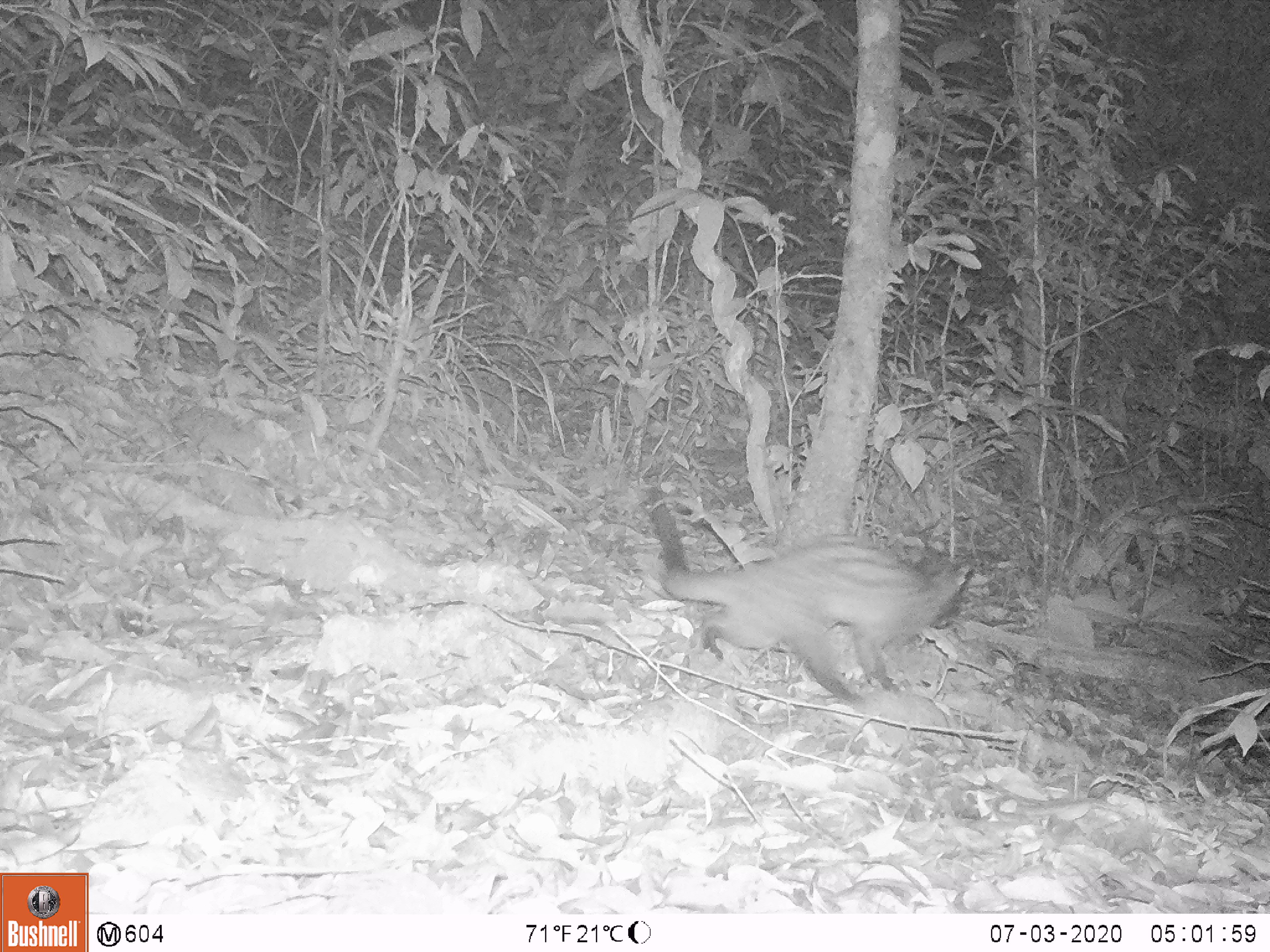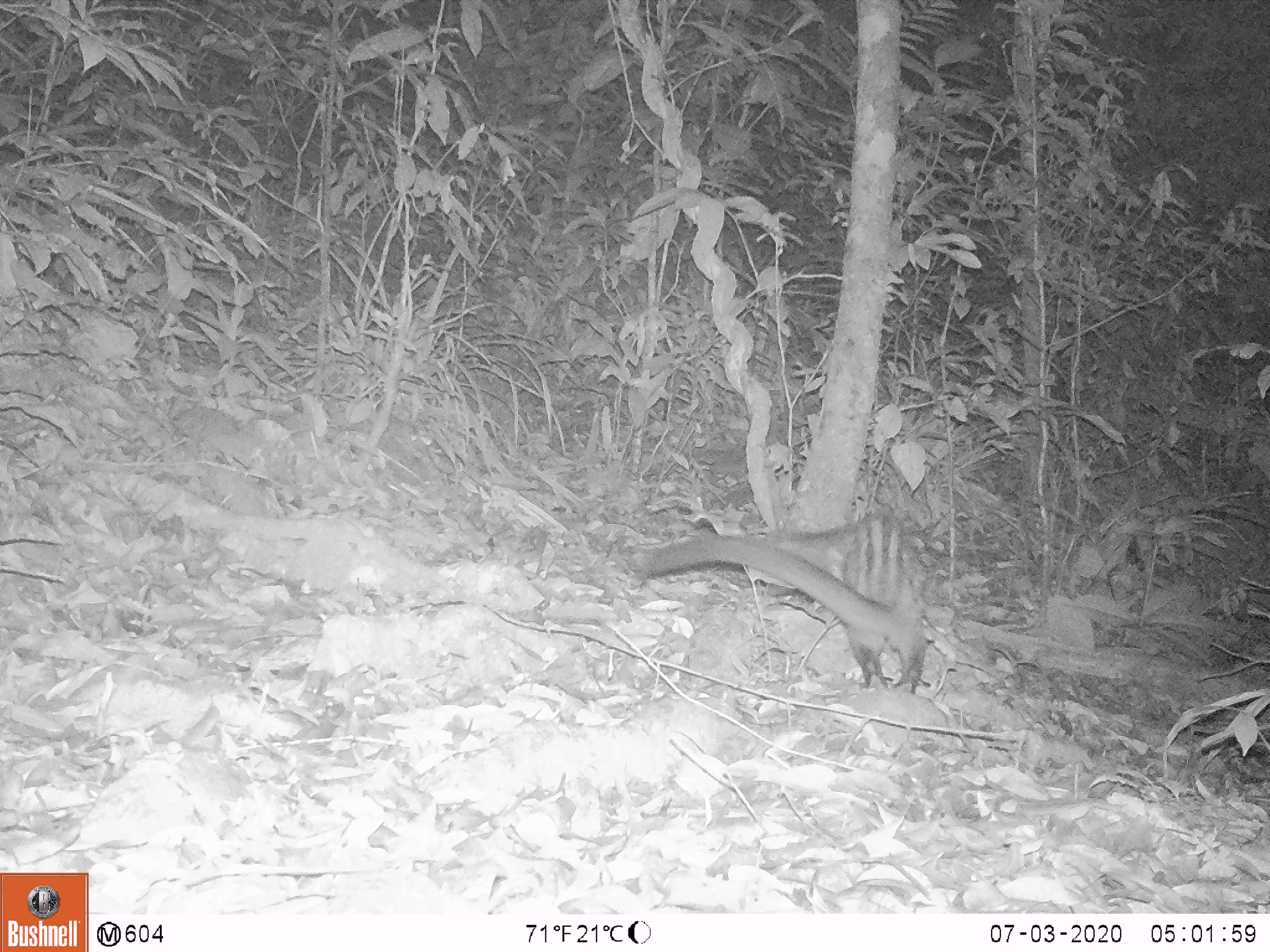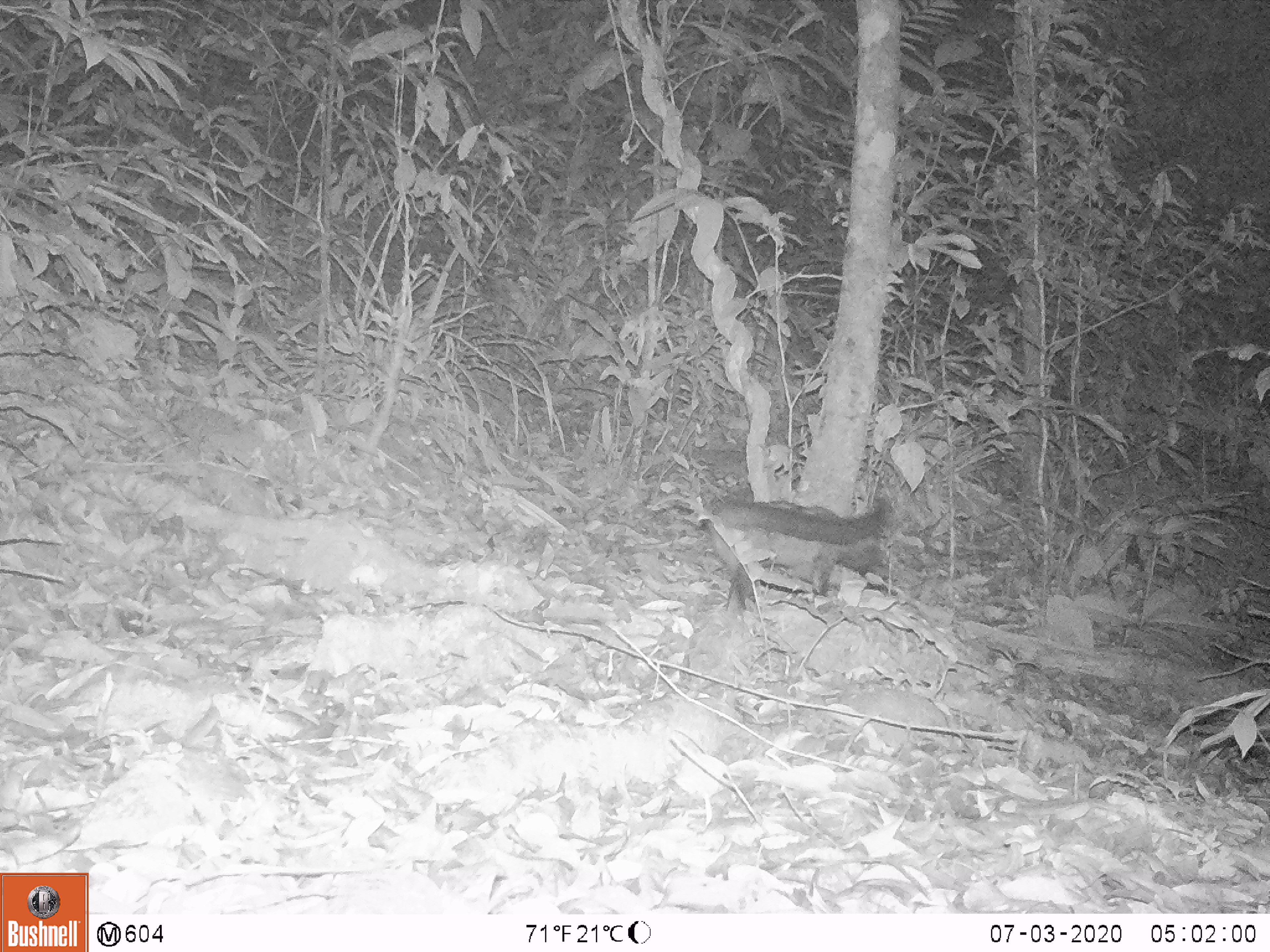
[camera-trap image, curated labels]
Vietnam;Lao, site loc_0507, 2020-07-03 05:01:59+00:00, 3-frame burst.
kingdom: Animalia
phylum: Chordata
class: Mammalia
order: Carnivora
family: Viverridae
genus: Paradoxurus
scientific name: Paradoxurus hermaphroditus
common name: common palm civet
Common palm civet (Paradoxurus hermaphroditus). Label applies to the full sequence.